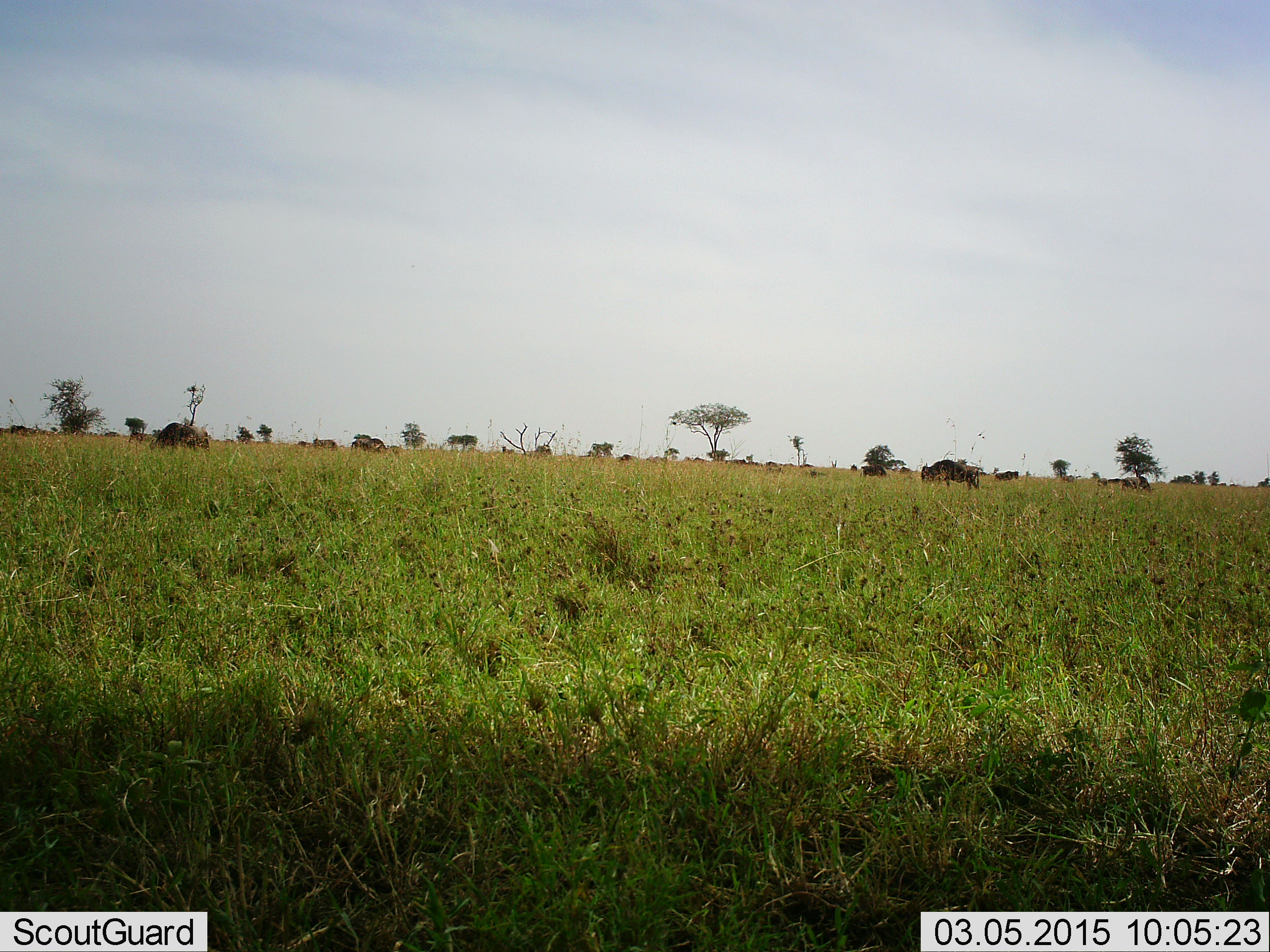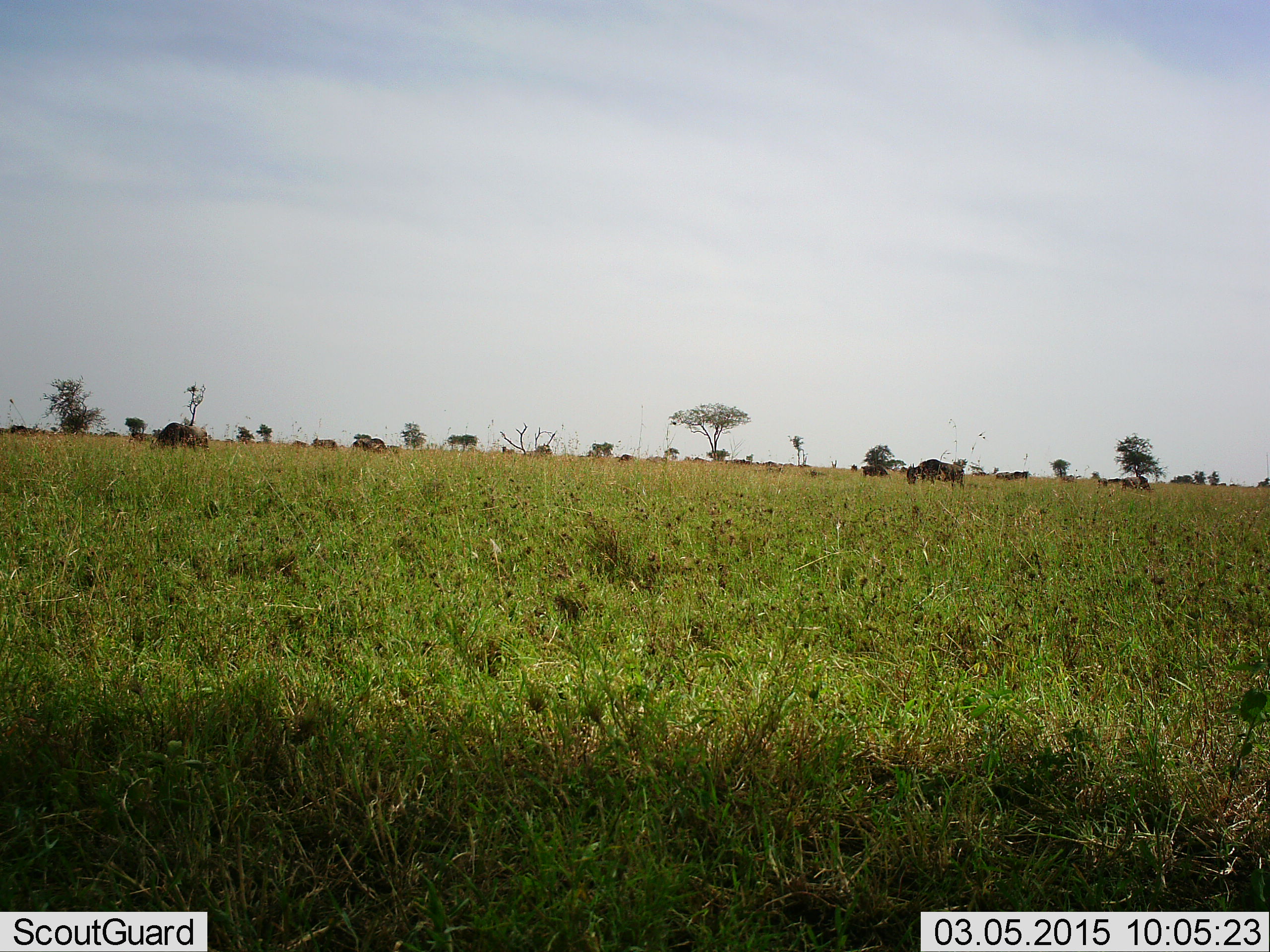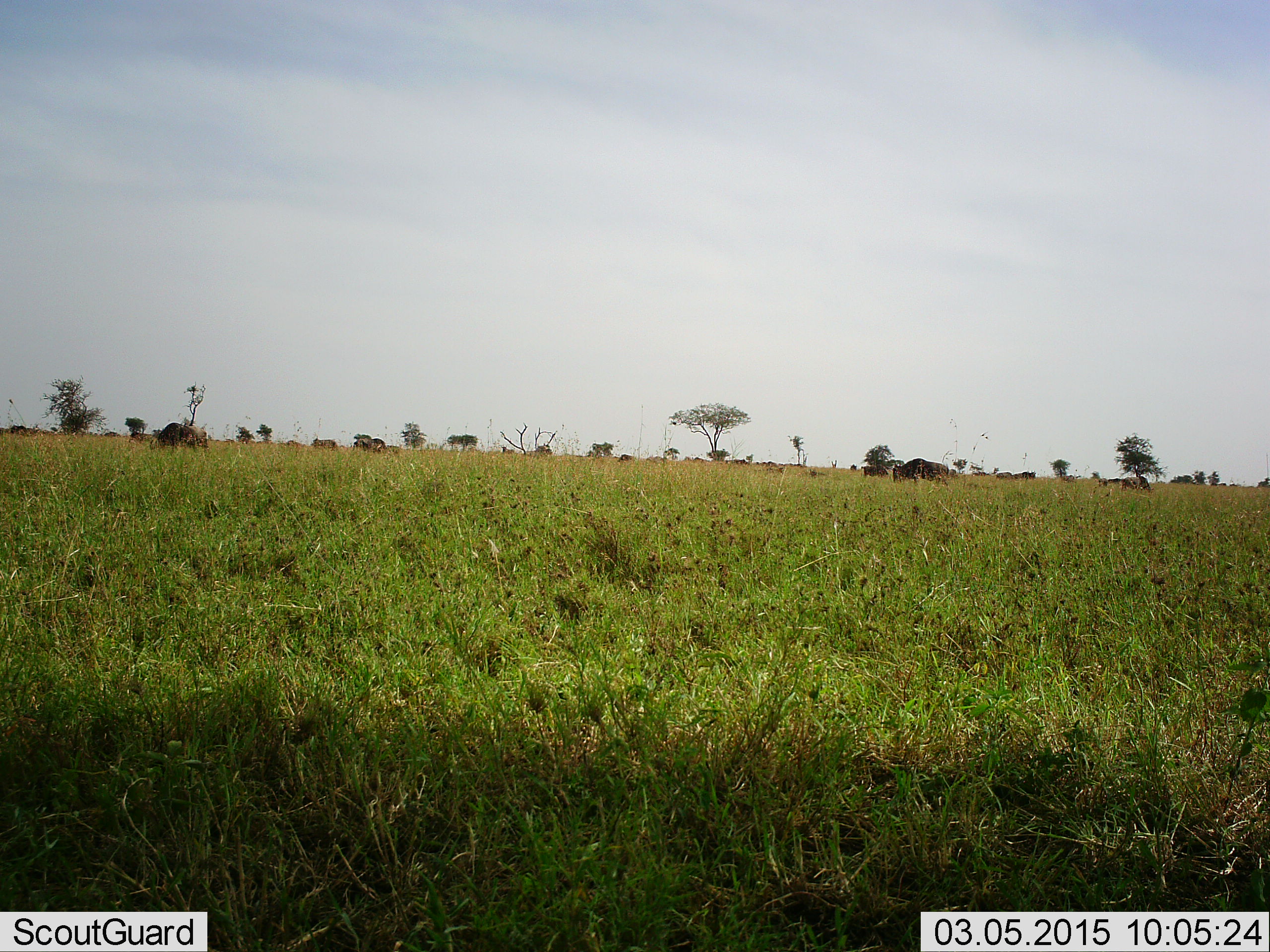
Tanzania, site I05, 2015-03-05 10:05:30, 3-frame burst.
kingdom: Animalia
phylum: Chordata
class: Mammalia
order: Artiodactyla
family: Bovidae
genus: Connochaetes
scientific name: Connochaetes taurinus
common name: blue wildebeest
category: wildebeest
Wildebeest (blue wildebeest) (Connochaetes taurinus), count 4. Behavior (volunteer vote fractions): standing 36%, resting 9%, moving 64%, interacting 0%. Young present (vote fraction): 9%. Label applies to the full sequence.